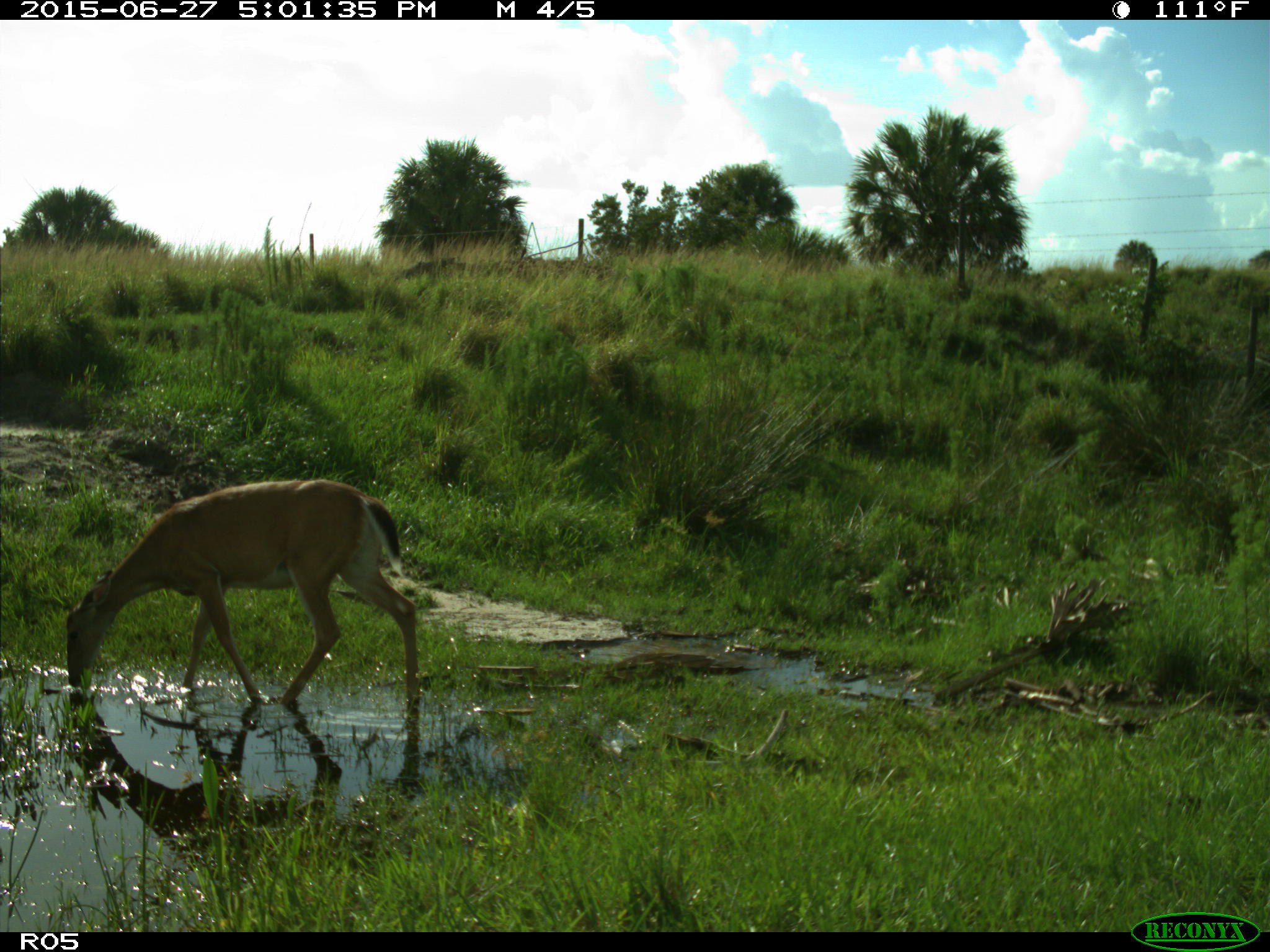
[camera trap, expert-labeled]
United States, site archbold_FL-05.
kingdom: Animalia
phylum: Chordata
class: Mammalia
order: Artiodactyla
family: Cervidae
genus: Odocoileus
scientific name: Odocoileus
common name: deer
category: unidentified deer